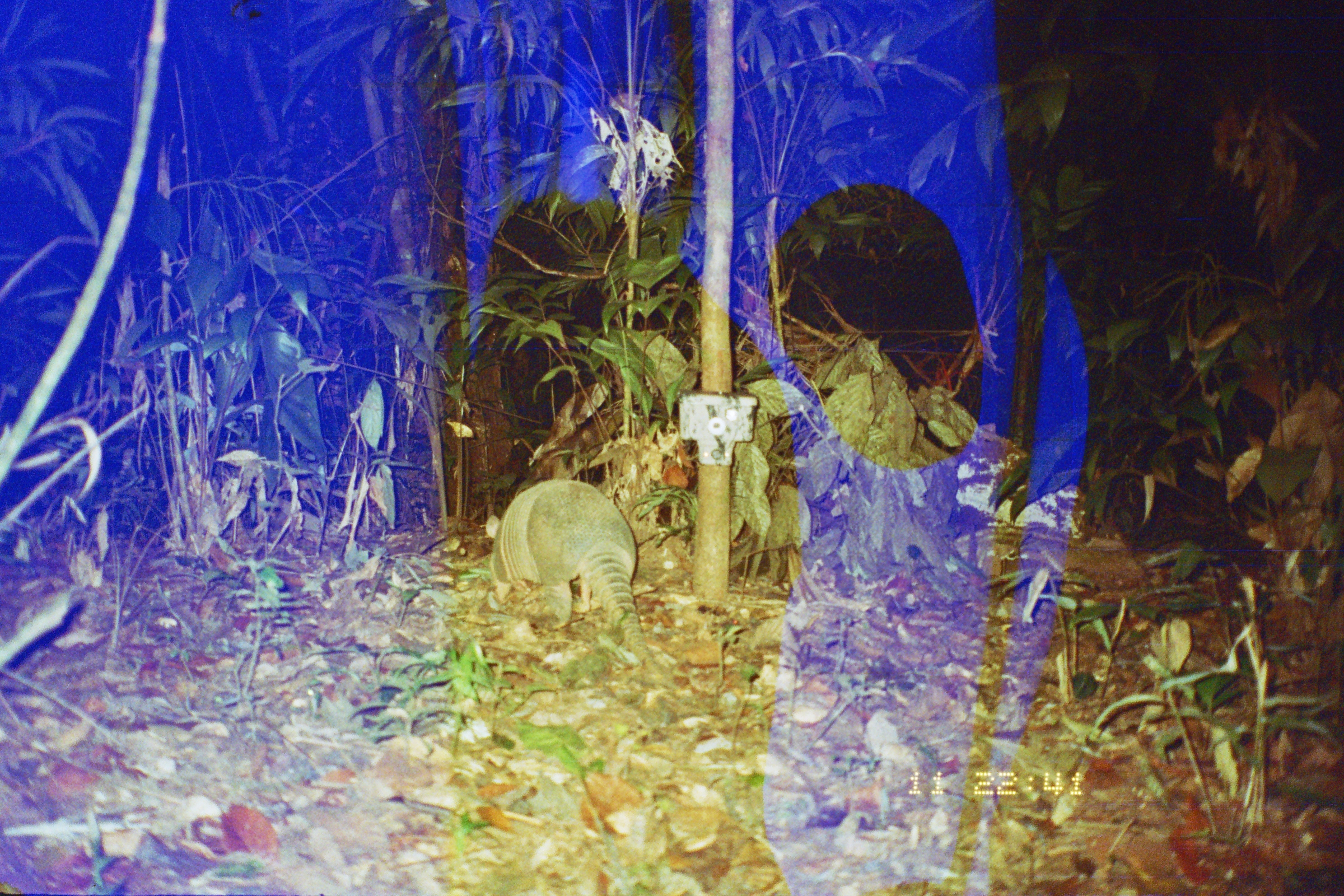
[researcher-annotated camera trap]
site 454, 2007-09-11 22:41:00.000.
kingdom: Animalia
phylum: Chordata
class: Mammalia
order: Cingulata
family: Dasypodidae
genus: Dasypus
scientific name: Dasypus novemcinctus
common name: nine-banded armadillo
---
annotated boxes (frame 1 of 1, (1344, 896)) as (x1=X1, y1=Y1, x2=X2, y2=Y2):
dasypus novemcinctus: (x1=484, y1=473, x2=690, y2=696)